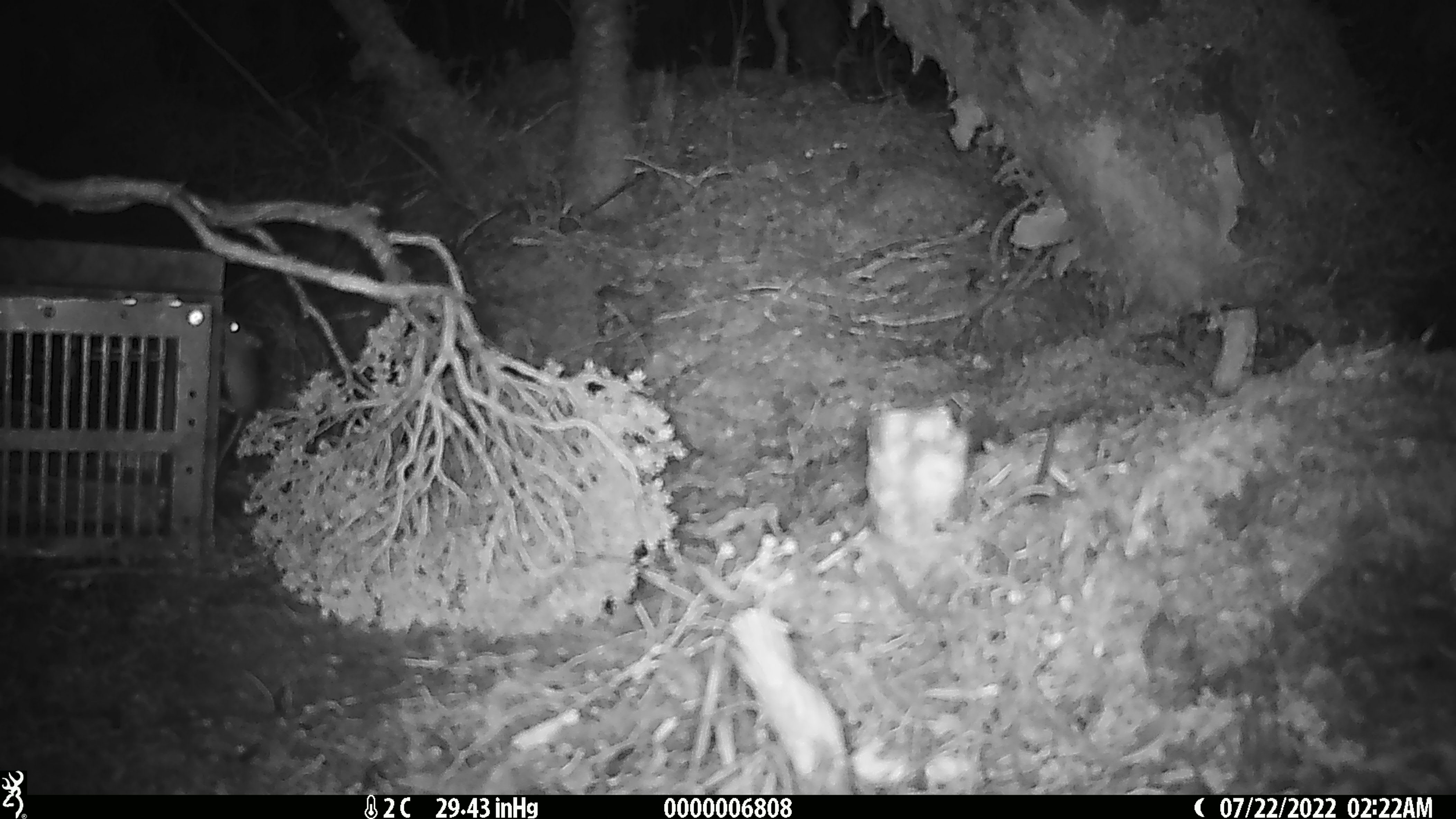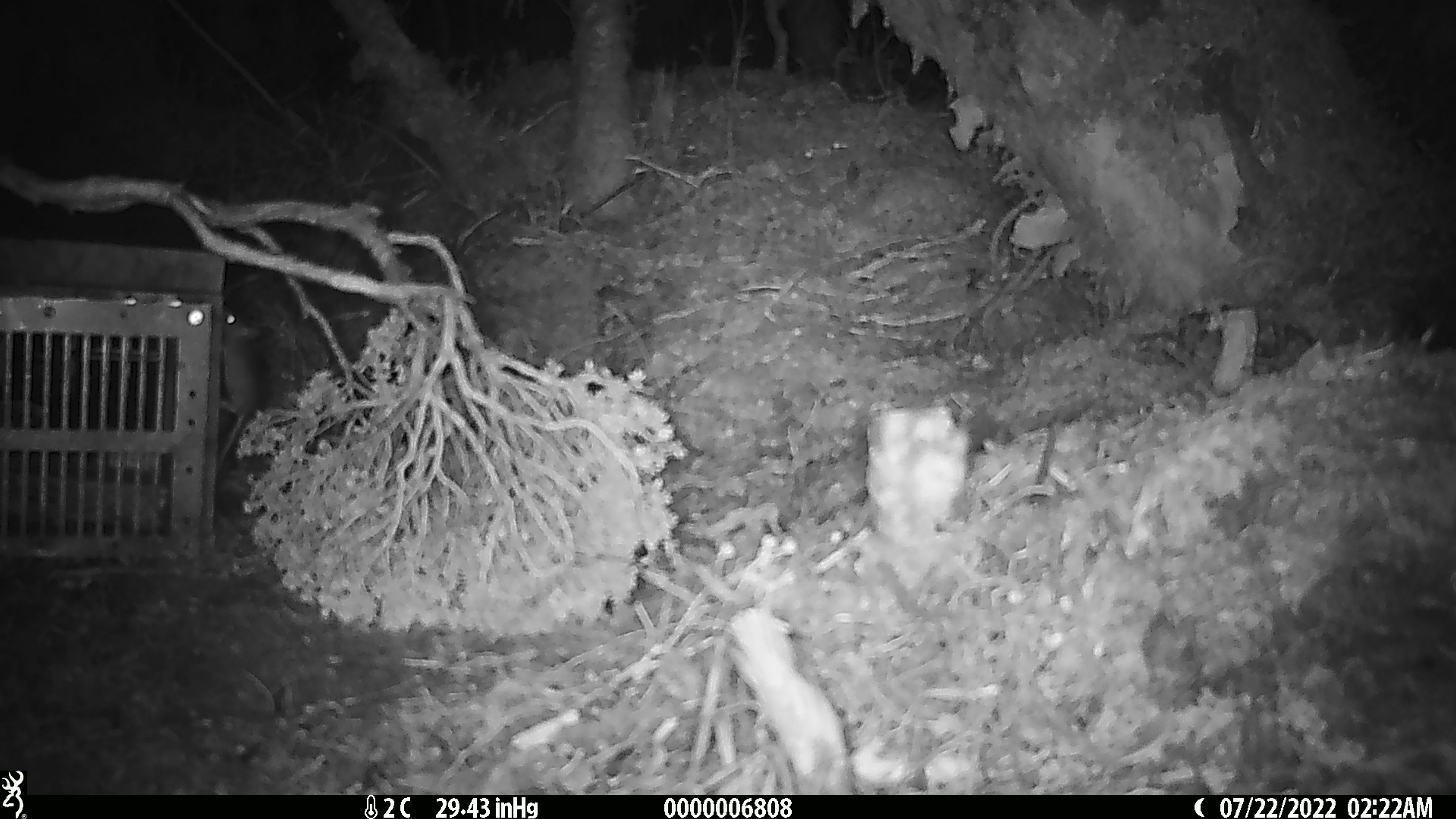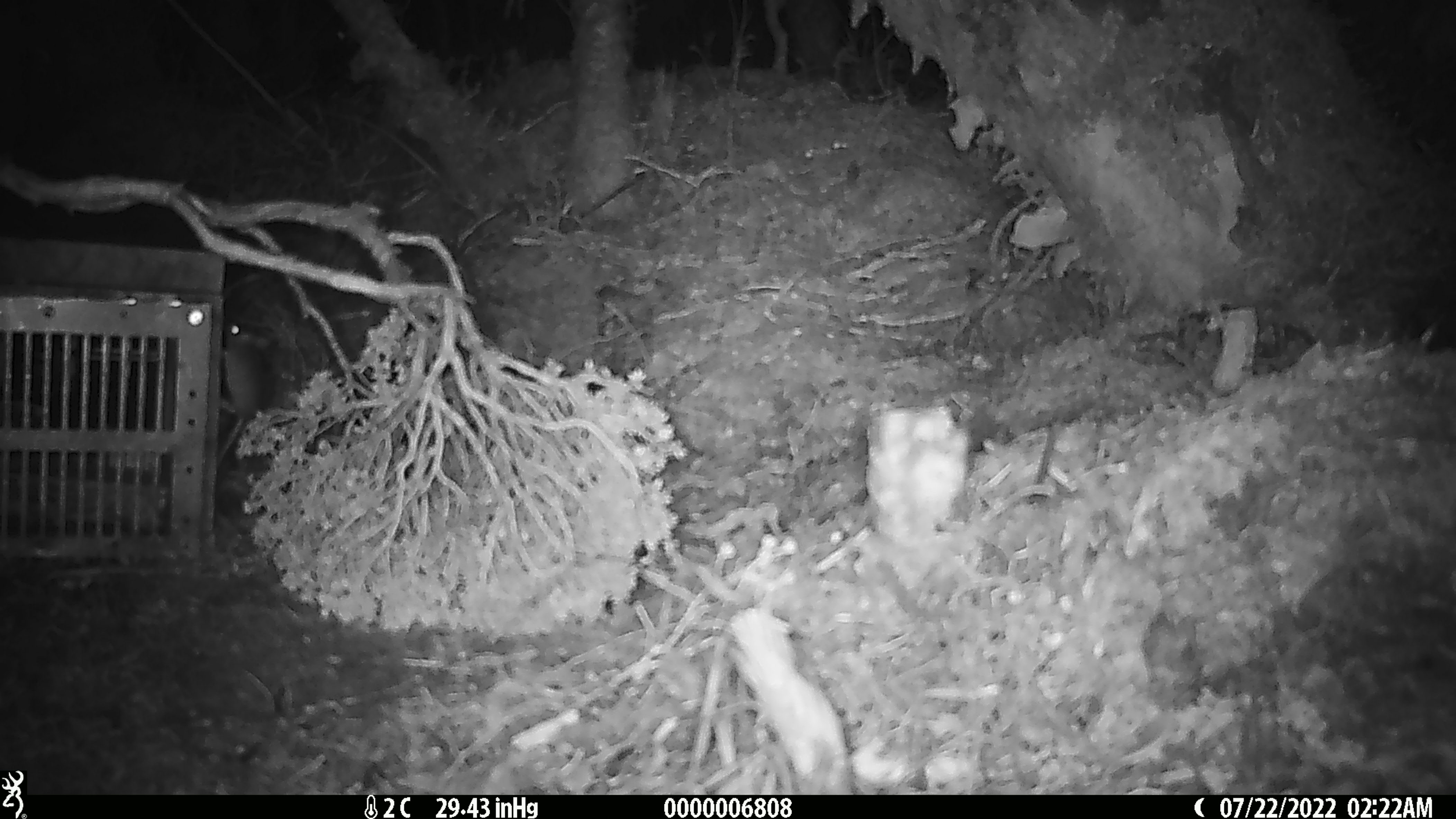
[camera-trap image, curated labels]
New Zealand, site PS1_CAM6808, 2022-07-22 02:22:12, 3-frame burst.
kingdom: Animalia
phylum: Chordata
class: Mammalia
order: Rodentia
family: Muridae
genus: Mus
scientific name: Mus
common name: mouse